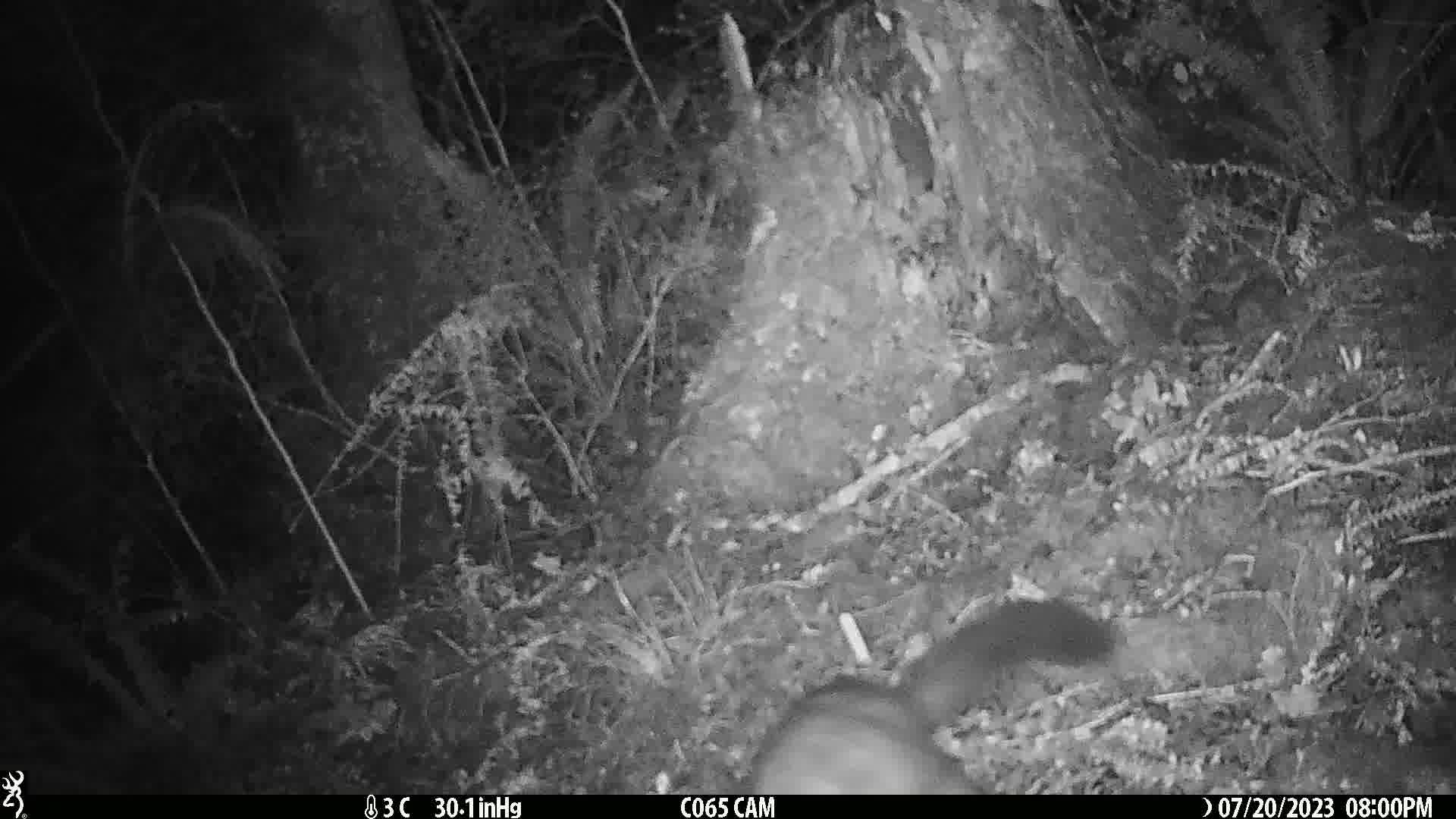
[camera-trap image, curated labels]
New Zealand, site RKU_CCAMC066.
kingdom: Animalia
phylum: Chordata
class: Mammalia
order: Diprotodontia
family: Phalangeridae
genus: Trichosurus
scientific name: Trichosurus vulpecula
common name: common brushtail possum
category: possum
Possum (common brushtail possum) (Trichosurus vulpecula).